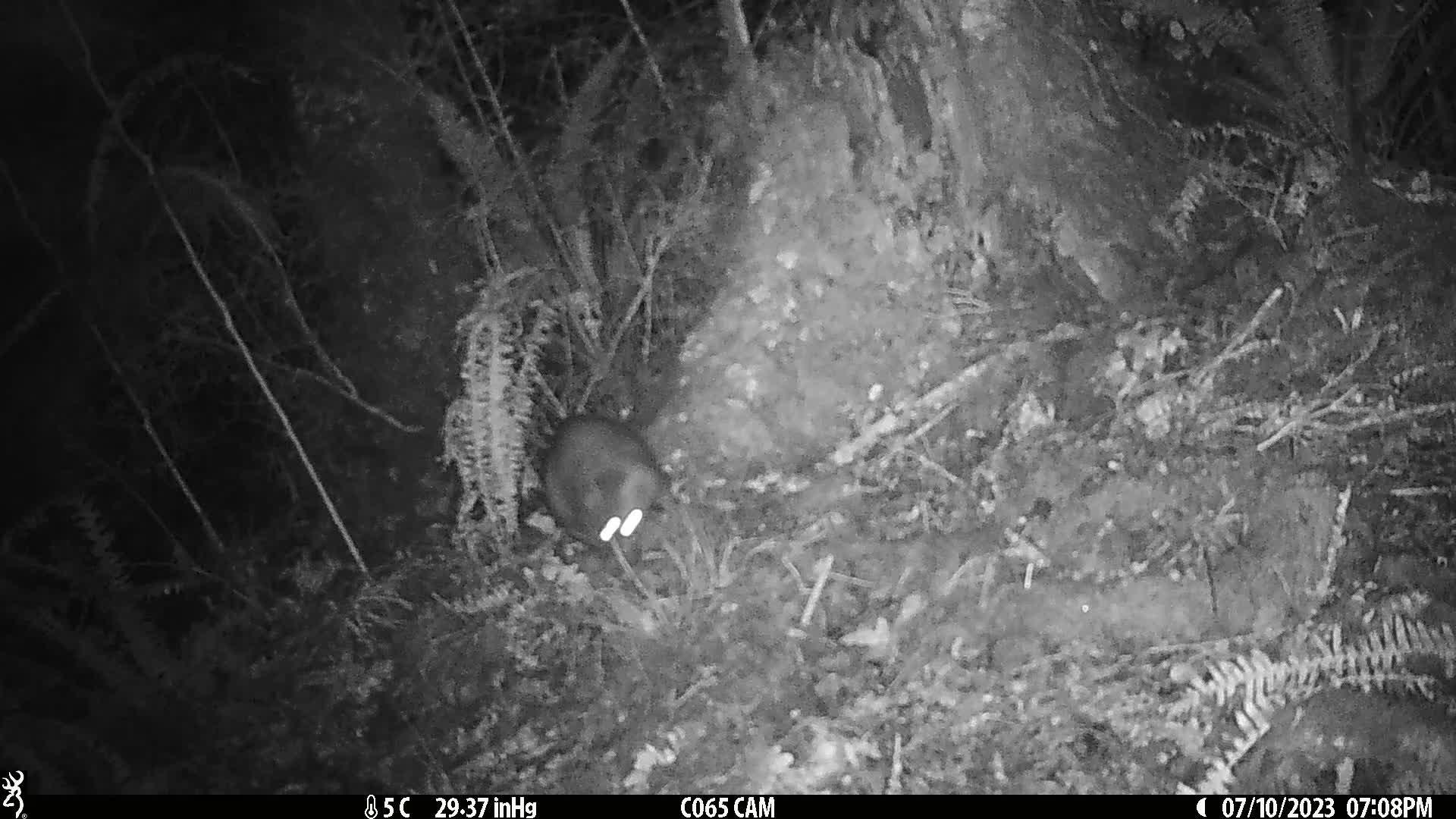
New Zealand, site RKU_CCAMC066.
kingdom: Animalia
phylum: Chordata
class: Mammalia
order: Diprotodontia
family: Phalangeridae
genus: Trichosurus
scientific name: Trichosurus vulpecula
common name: common brushtail possum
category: possum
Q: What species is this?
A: Possum (common brushtail possum) (Trichosurus vulpecula).